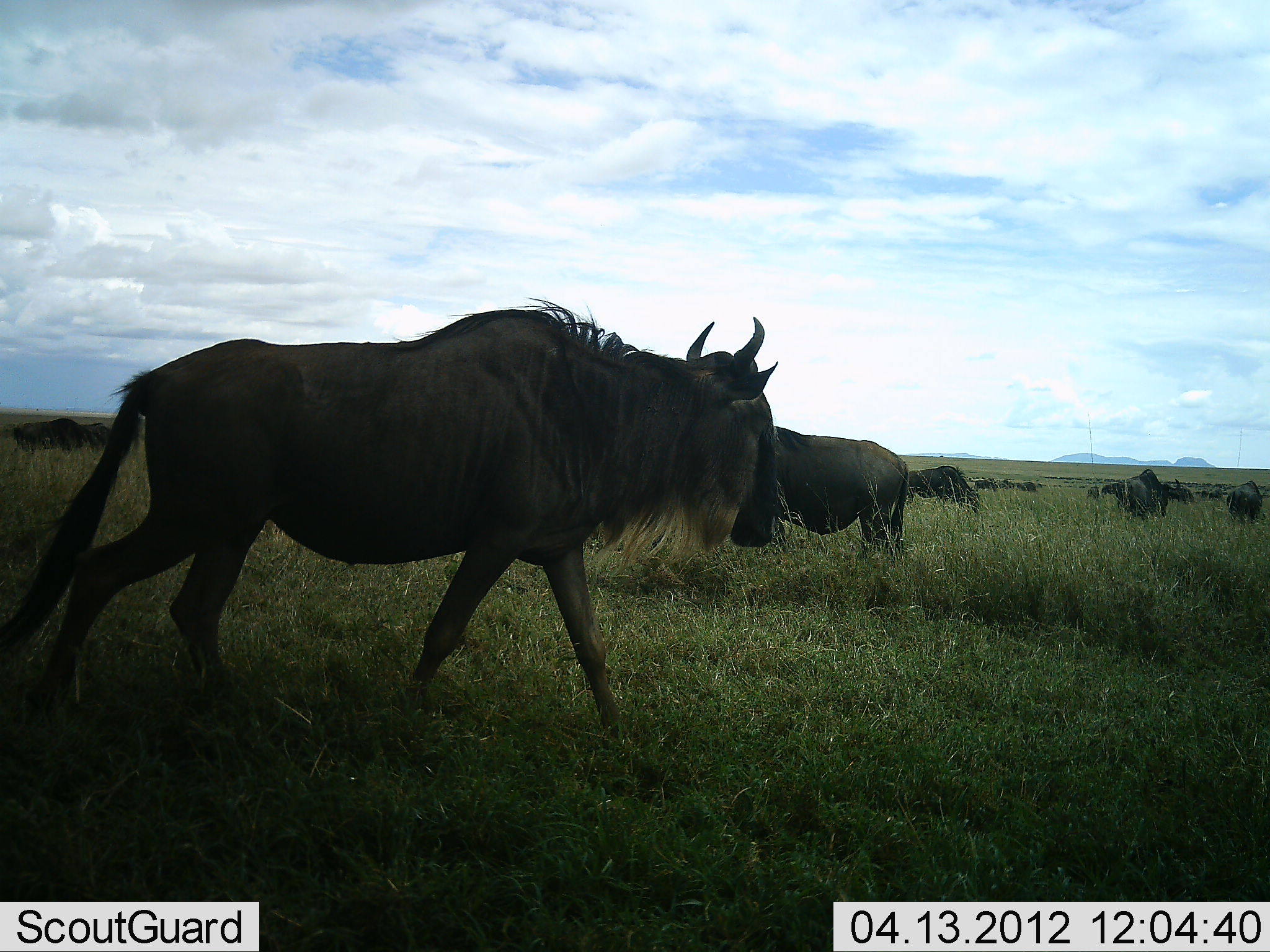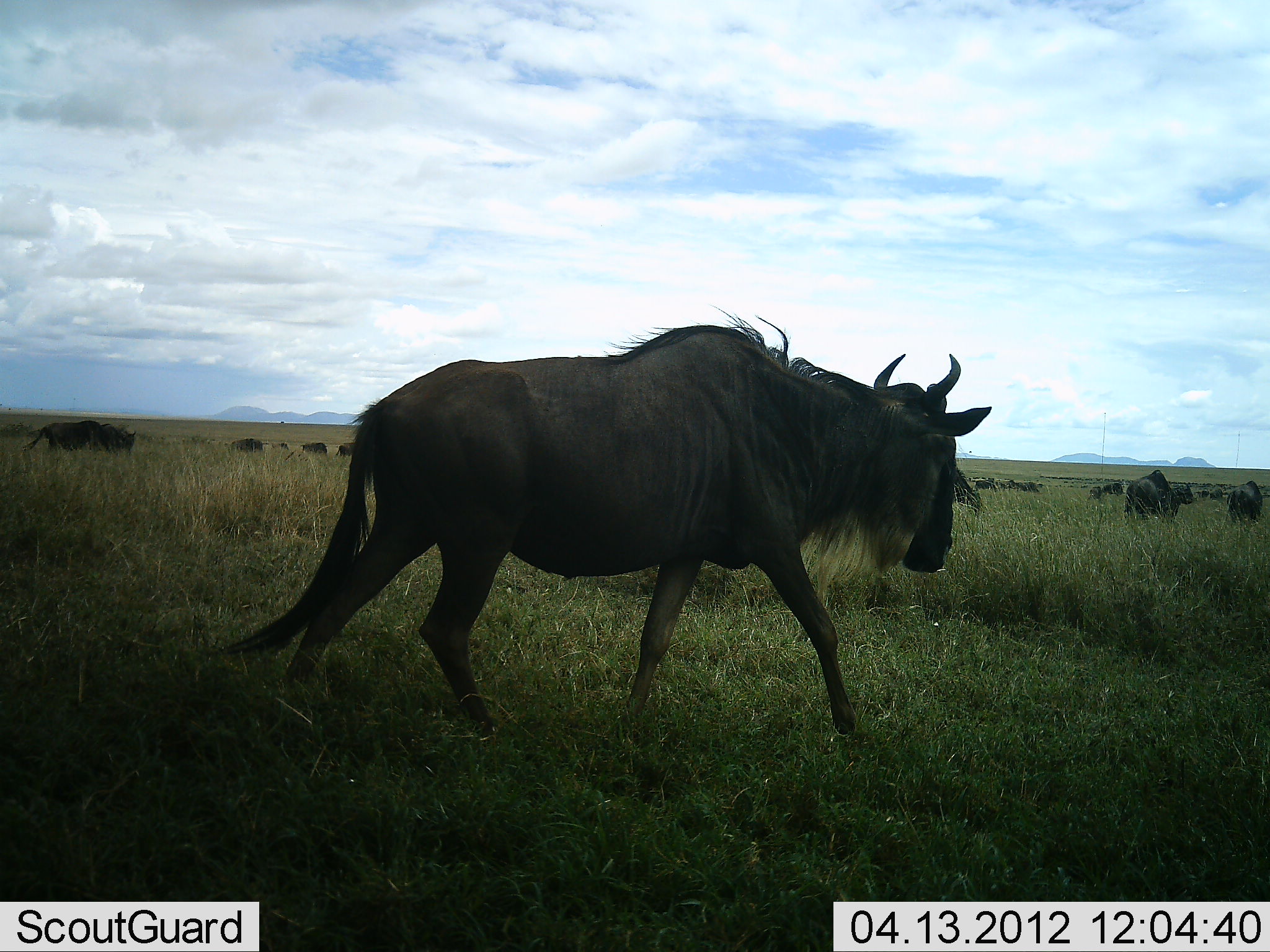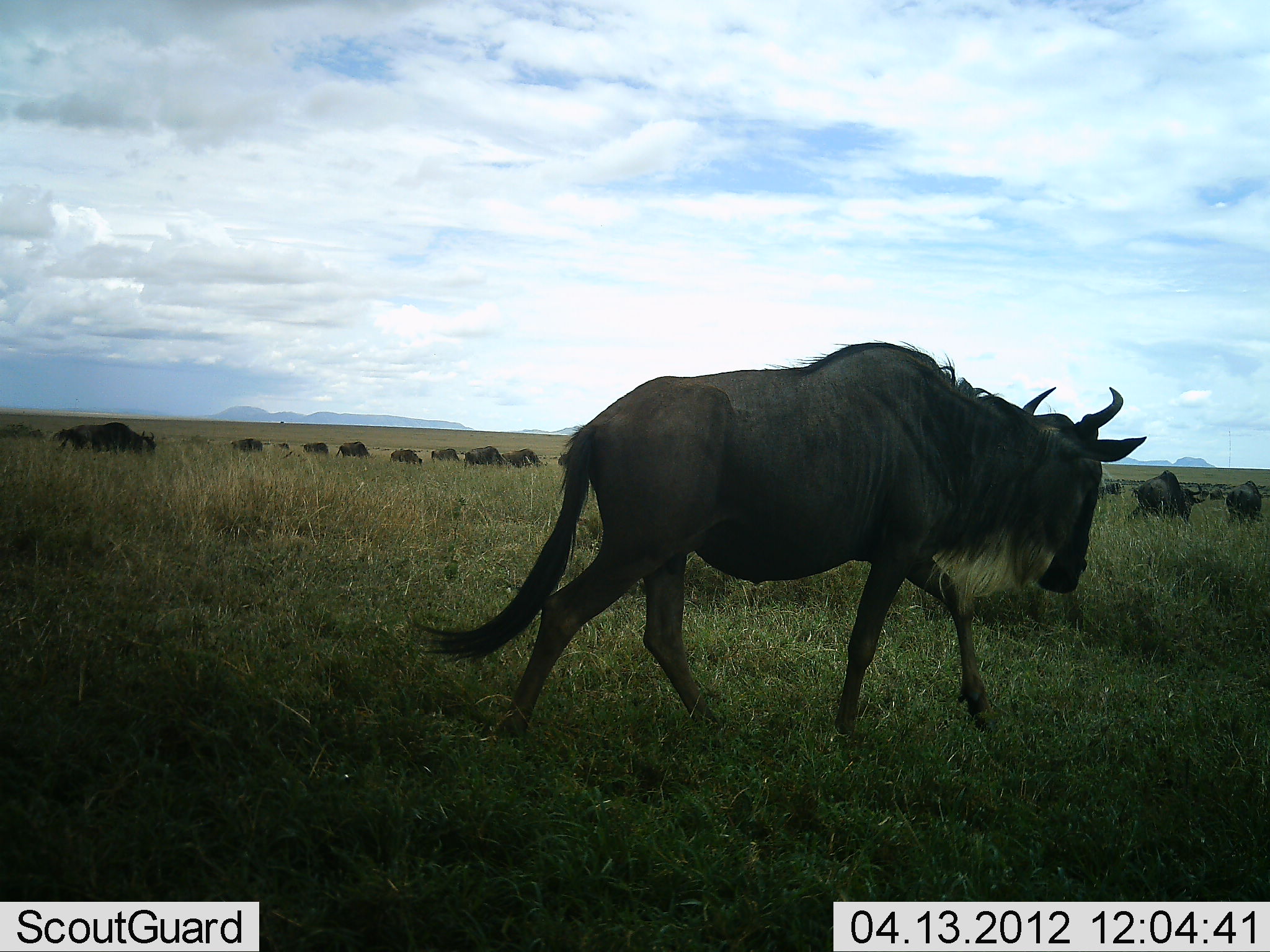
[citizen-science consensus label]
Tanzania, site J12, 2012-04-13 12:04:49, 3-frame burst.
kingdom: Animalia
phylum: Chordata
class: Mammalia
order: Artiodactyla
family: Bovidae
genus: Connochaetes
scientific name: Connochaetes taurinus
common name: blue wildebeest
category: wildebeest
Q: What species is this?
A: Wildebeest (blue wildebeest) (Connochaetes taurinus).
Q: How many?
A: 11-50.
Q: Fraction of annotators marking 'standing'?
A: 41%.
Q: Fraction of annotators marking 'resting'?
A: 6%.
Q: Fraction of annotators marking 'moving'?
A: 100%.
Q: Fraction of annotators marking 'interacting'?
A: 6%.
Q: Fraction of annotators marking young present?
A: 6%.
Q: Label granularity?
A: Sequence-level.